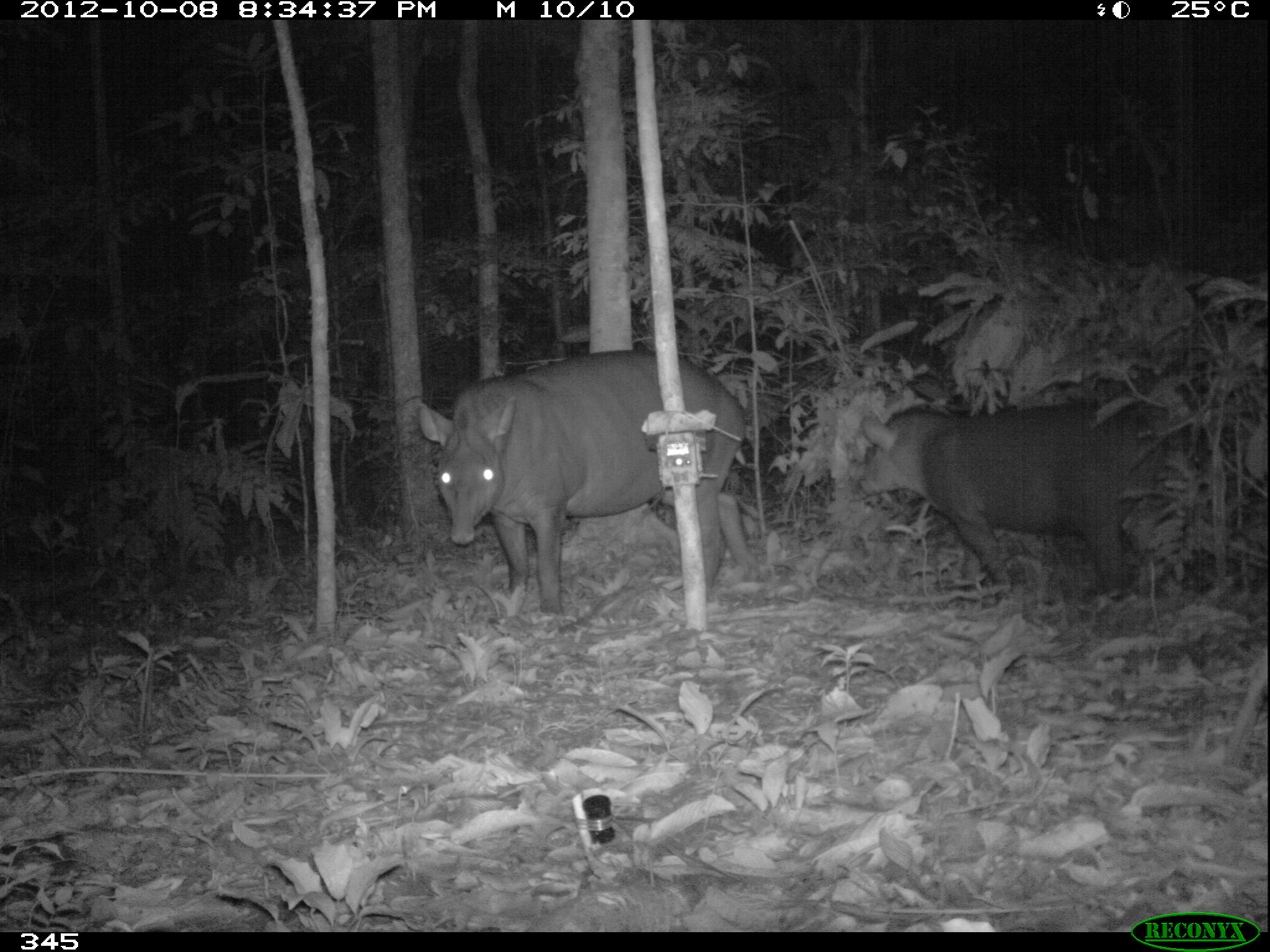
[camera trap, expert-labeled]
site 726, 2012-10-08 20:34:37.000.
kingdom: Animalia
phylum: Chordata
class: Mammalia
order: Perissodactyla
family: Tapiridae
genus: Tapirus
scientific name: Tapirus terrestris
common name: south american tapir